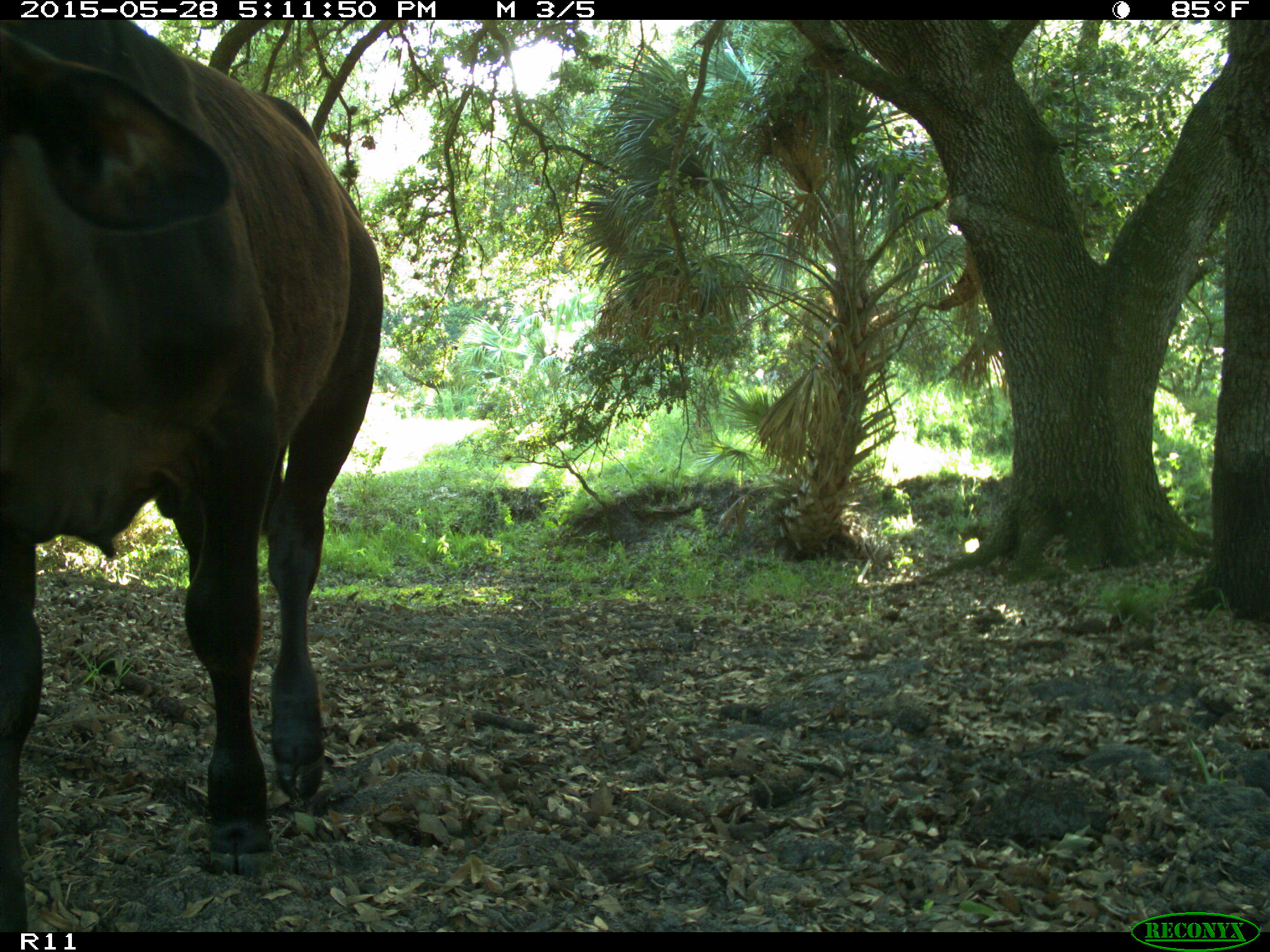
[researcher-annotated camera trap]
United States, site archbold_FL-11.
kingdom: Animalia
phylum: Chordata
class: Mammalia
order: Artiodactyla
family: Bovidae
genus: Bos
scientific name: Bos taurus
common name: domestic cow